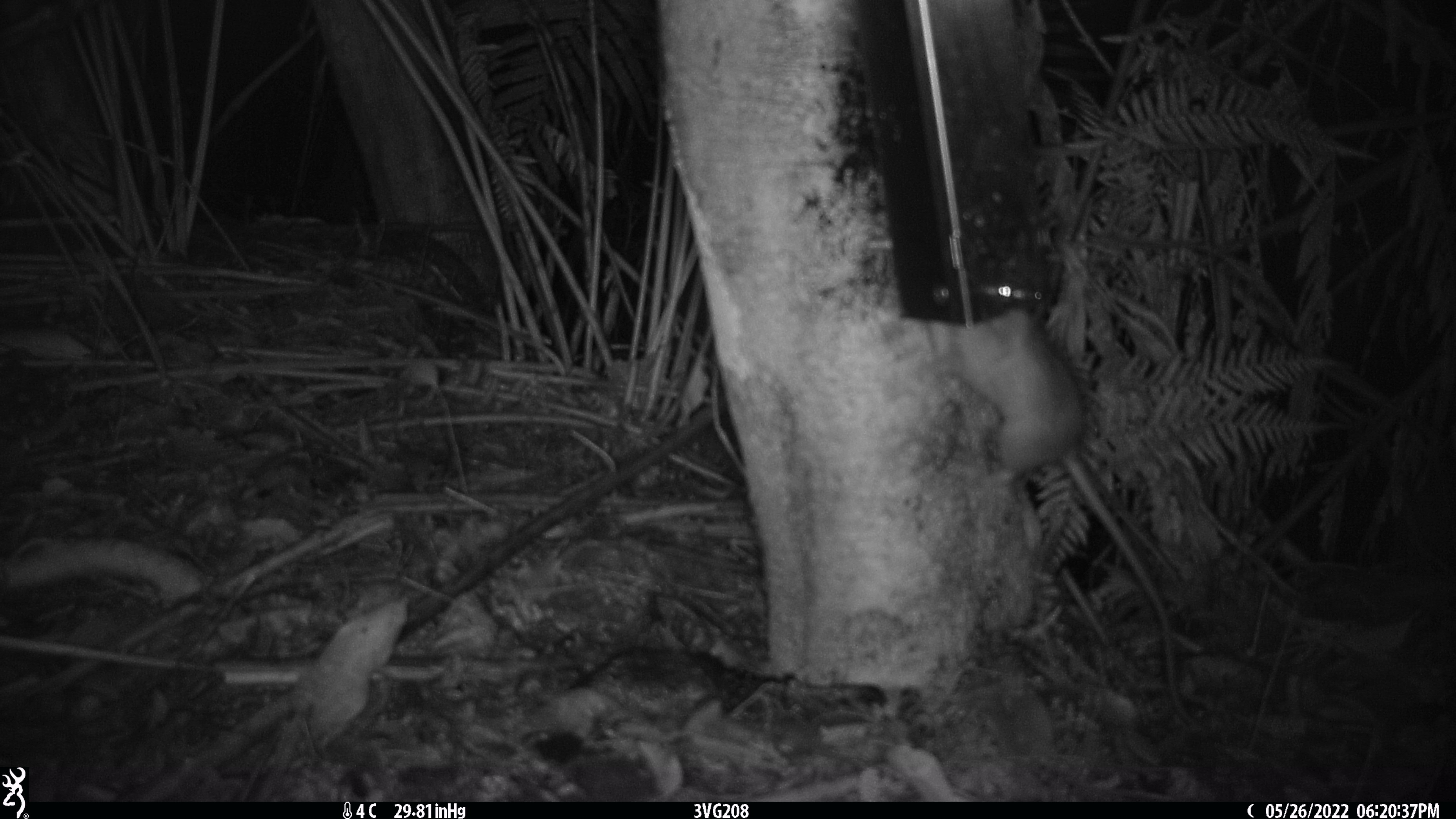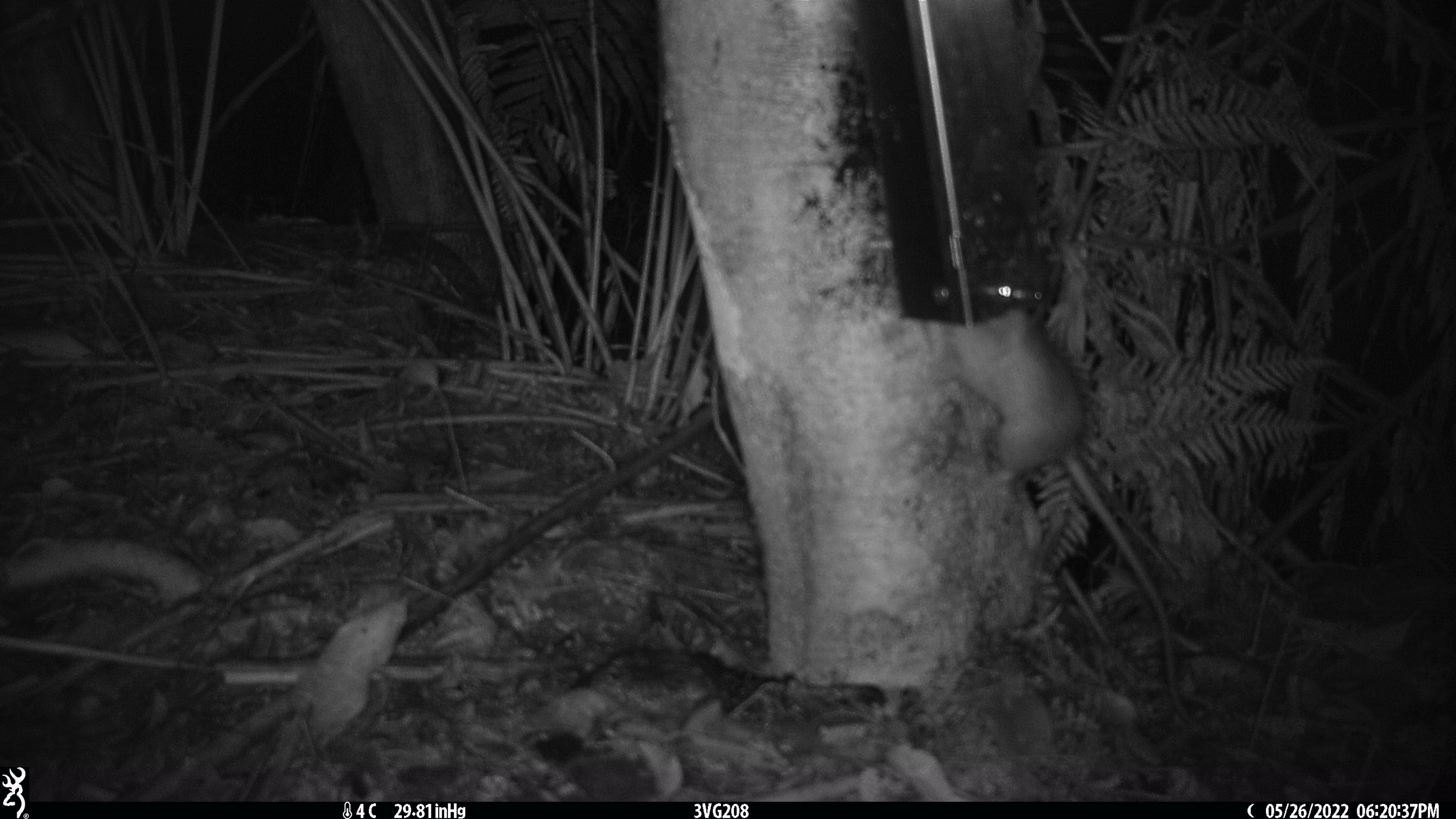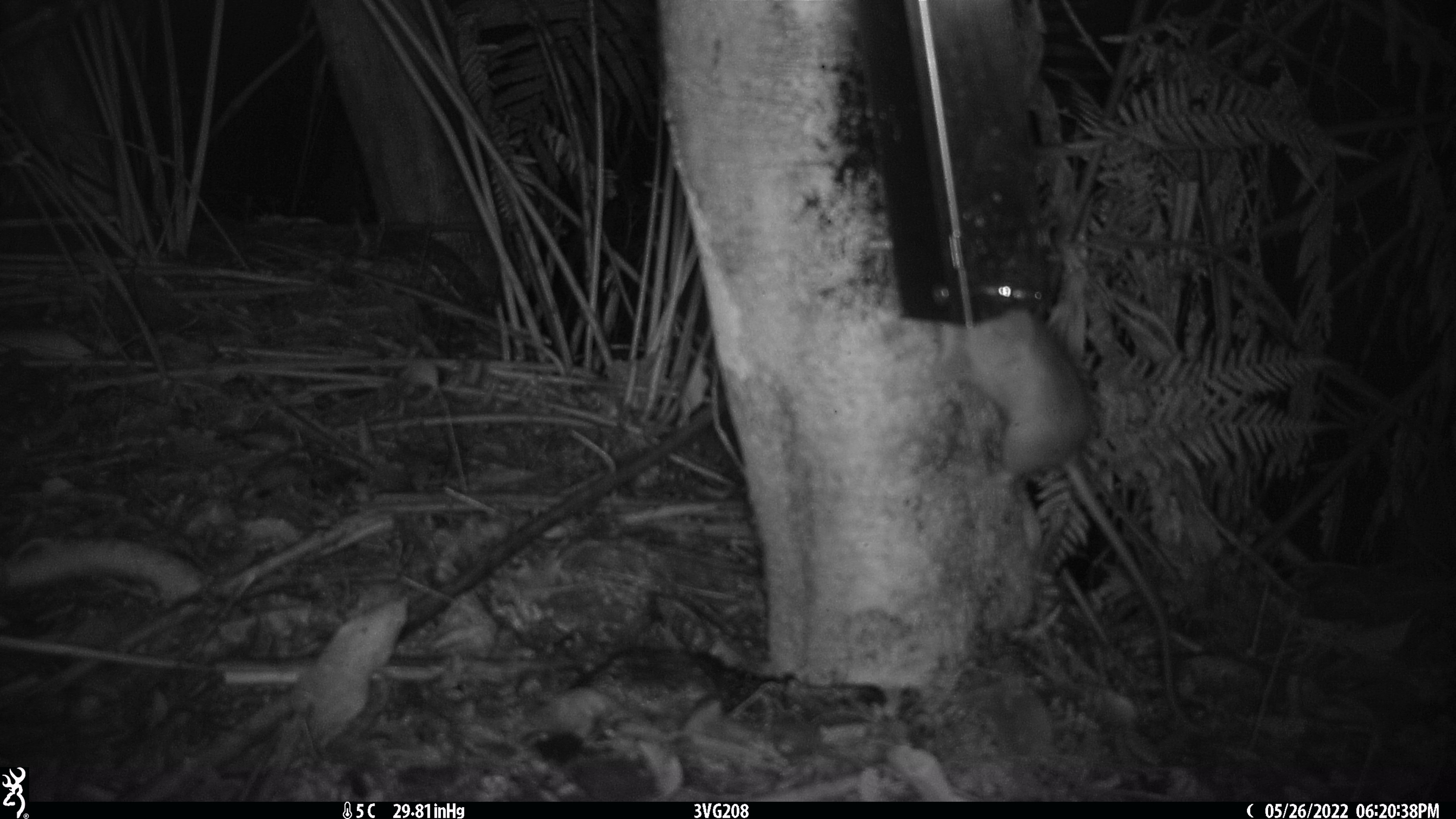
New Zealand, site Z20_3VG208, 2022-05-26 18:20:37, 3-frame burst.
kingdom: Animalia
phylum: Chordata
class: Mammalia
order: Rodentia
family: Muridae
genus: Rattus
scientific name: Rattus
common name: rat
Rat (Rattus).